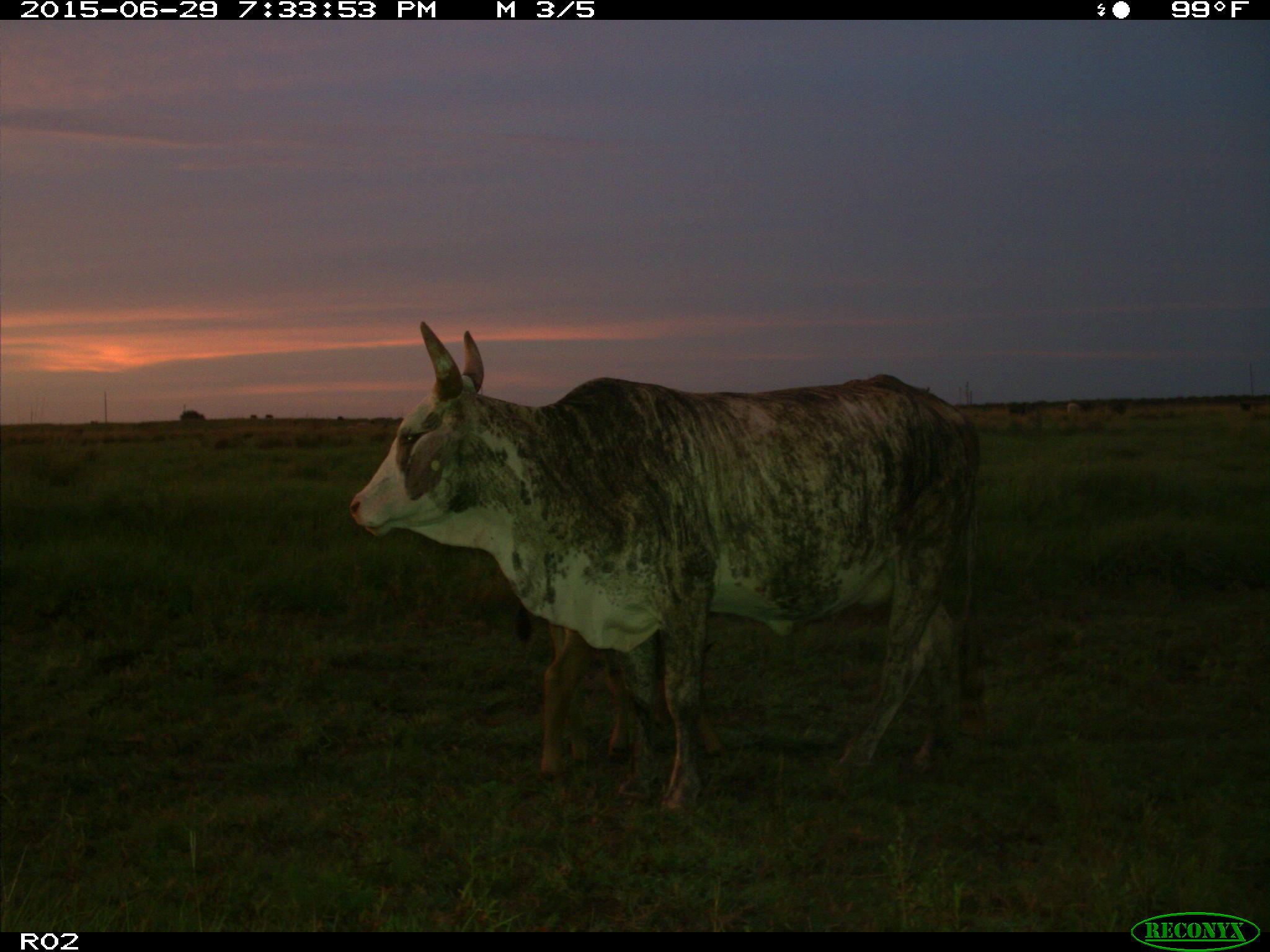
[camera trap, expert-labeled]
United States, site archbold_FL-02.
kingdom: Animalia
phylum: Chordata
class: Mammalia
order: Artiodactyla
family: Bovidae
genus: Bos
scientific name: Bos taurus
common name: domestic cow